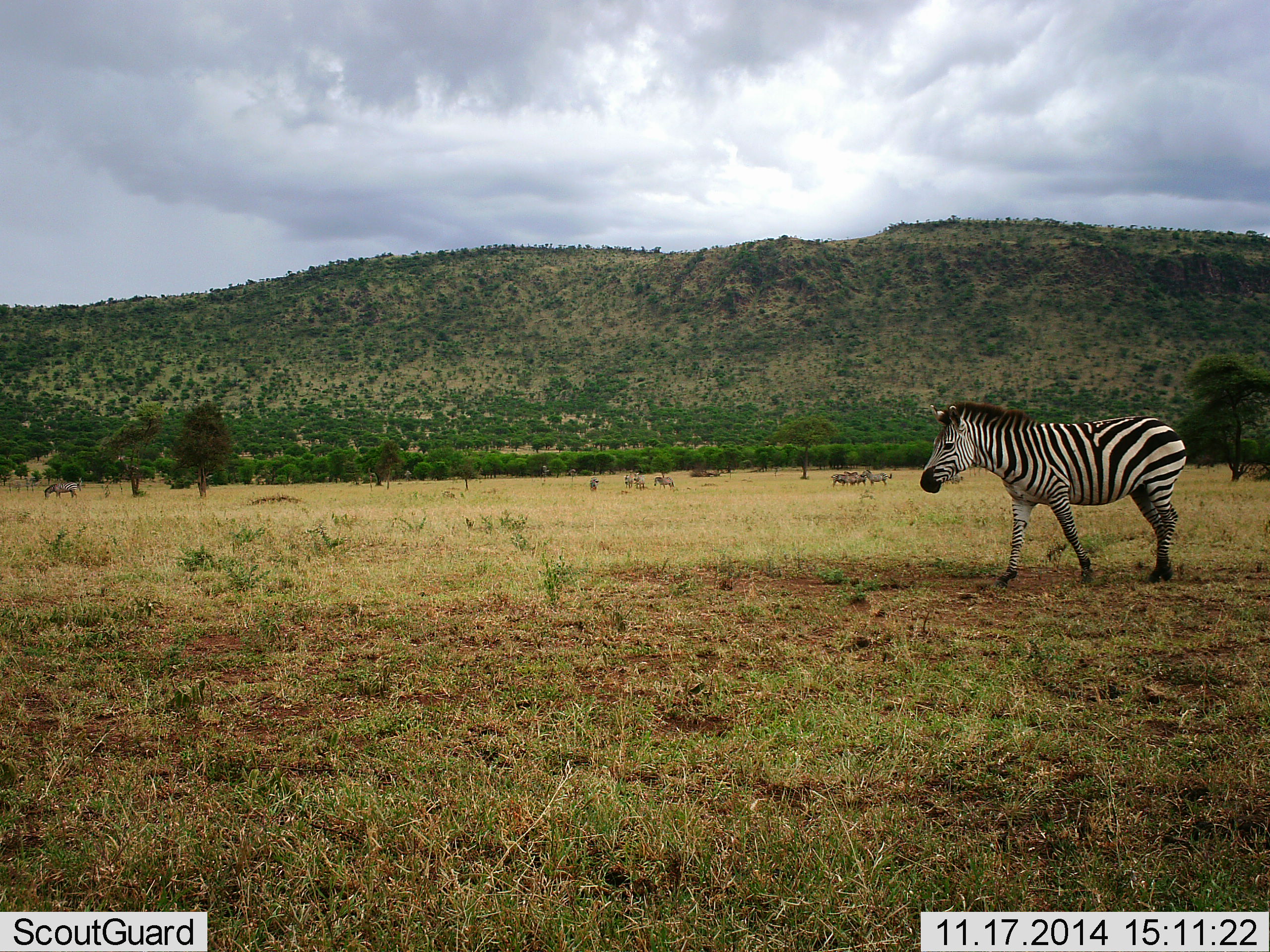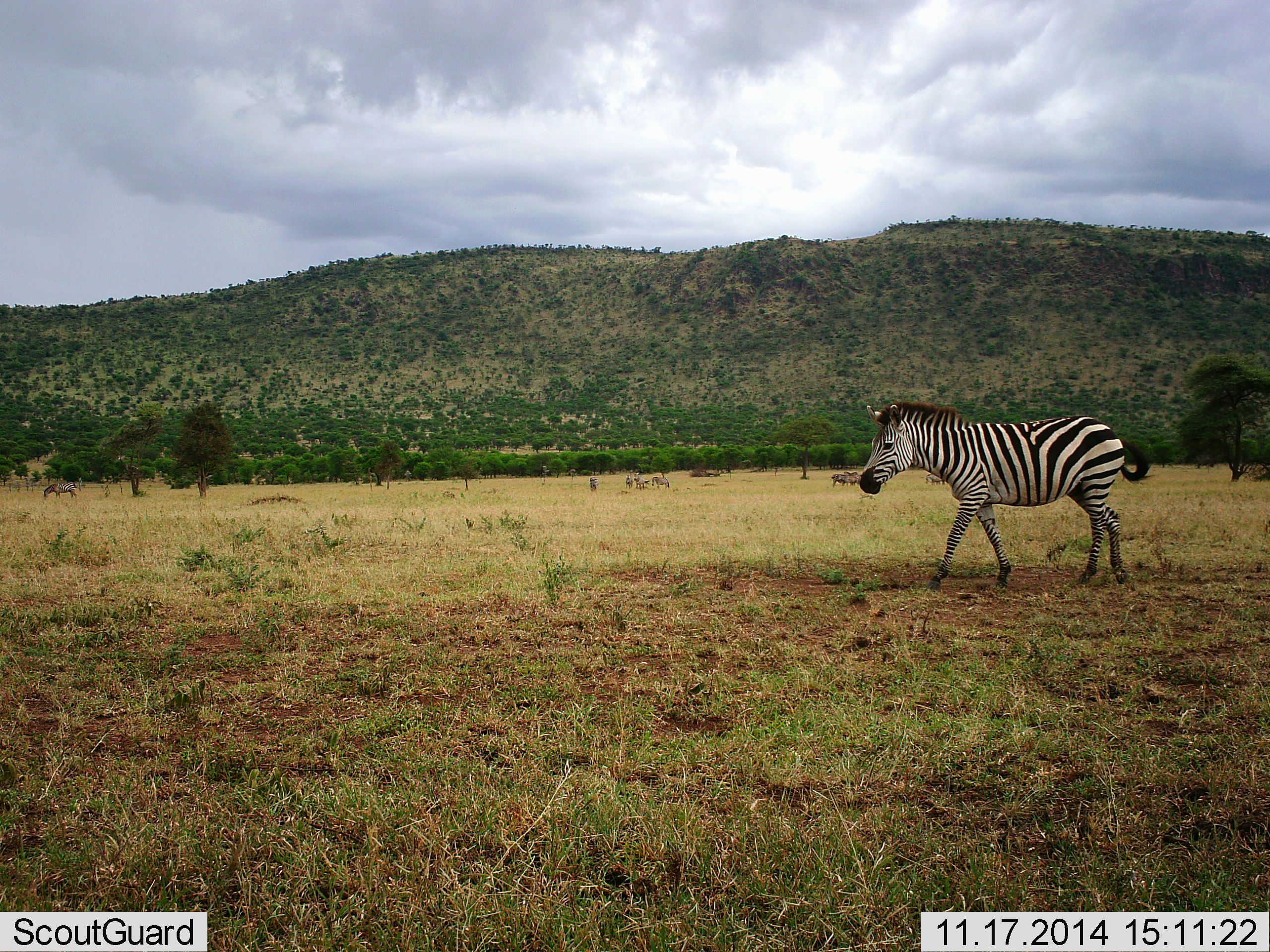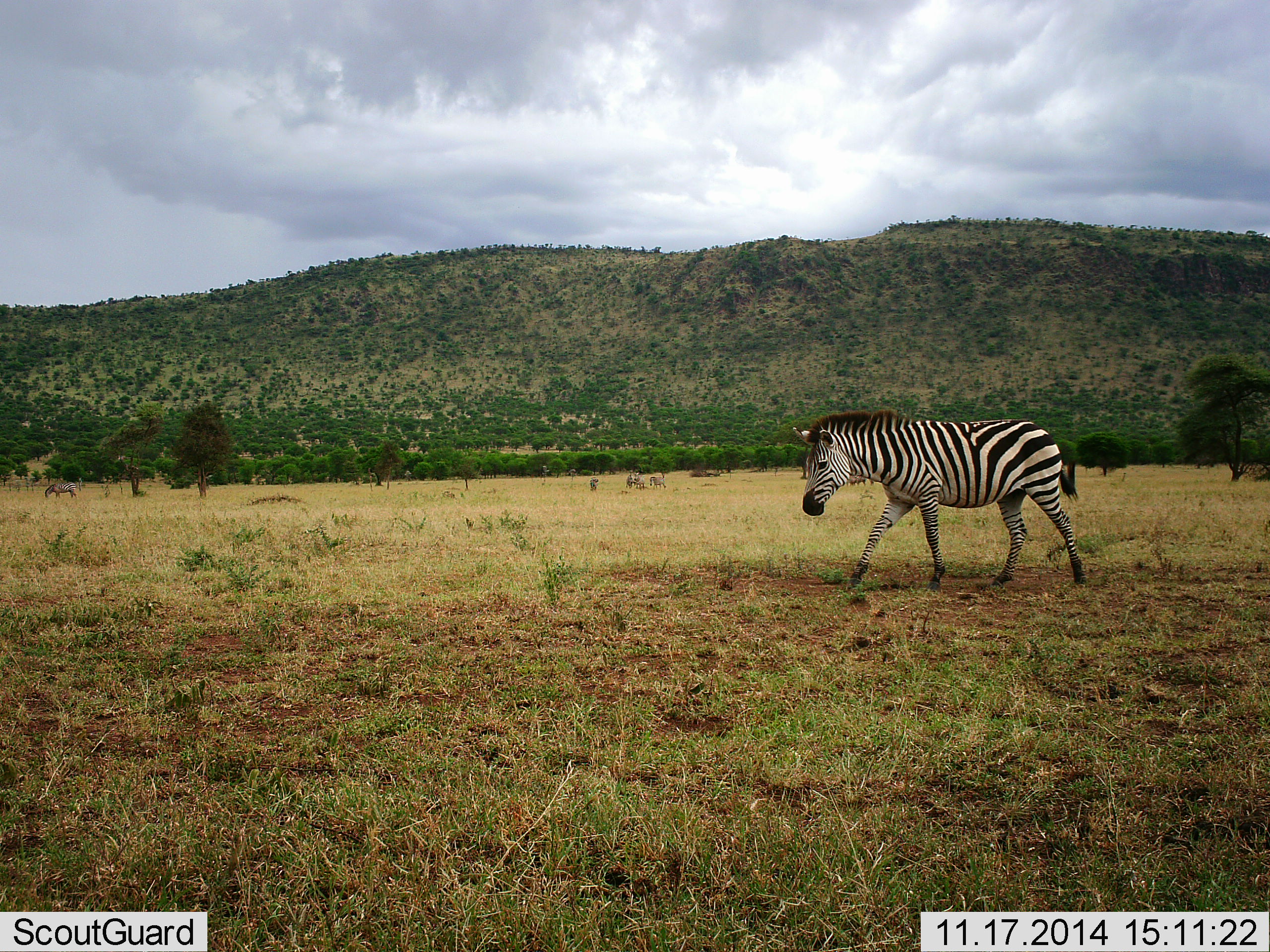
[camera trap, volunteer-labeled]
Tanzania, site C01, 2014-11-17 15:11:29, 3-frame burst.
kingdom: Animalia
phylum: Chordata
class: Mammalia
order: Perissodactyla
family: Equidae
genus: Equus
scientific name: Equus quagga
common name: plains zebra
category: zebra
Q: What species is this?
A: Zebra (plains zebra) (Equus quagga).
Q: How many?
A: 1.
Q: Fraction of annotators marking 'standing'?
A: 17%.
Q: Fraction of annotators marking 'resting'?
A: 0%.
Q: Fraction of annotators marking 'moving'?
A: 92%.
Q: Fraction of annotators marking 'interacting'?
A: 0%.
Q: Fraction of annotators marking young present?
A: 0%.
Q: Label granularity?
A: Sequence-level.